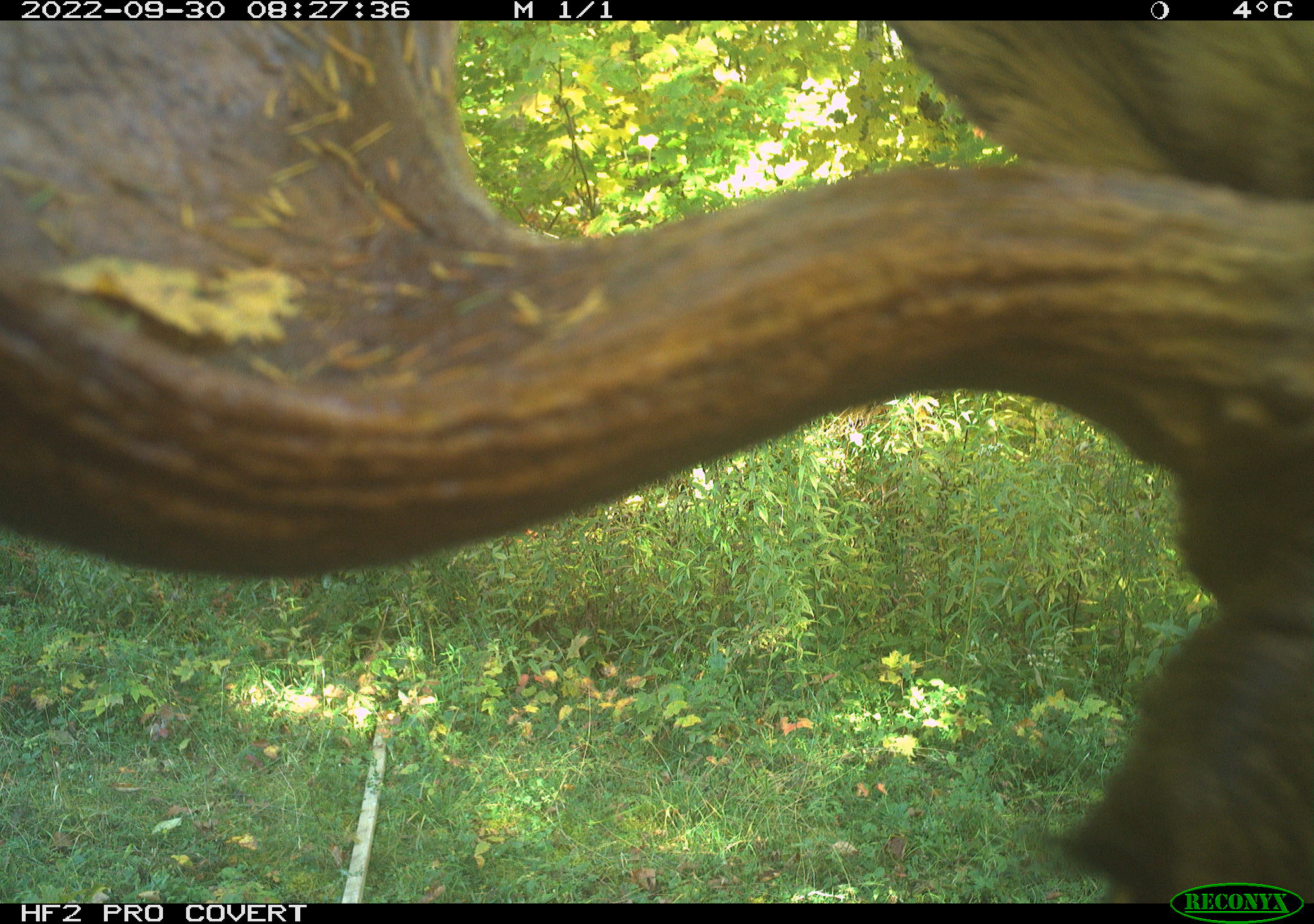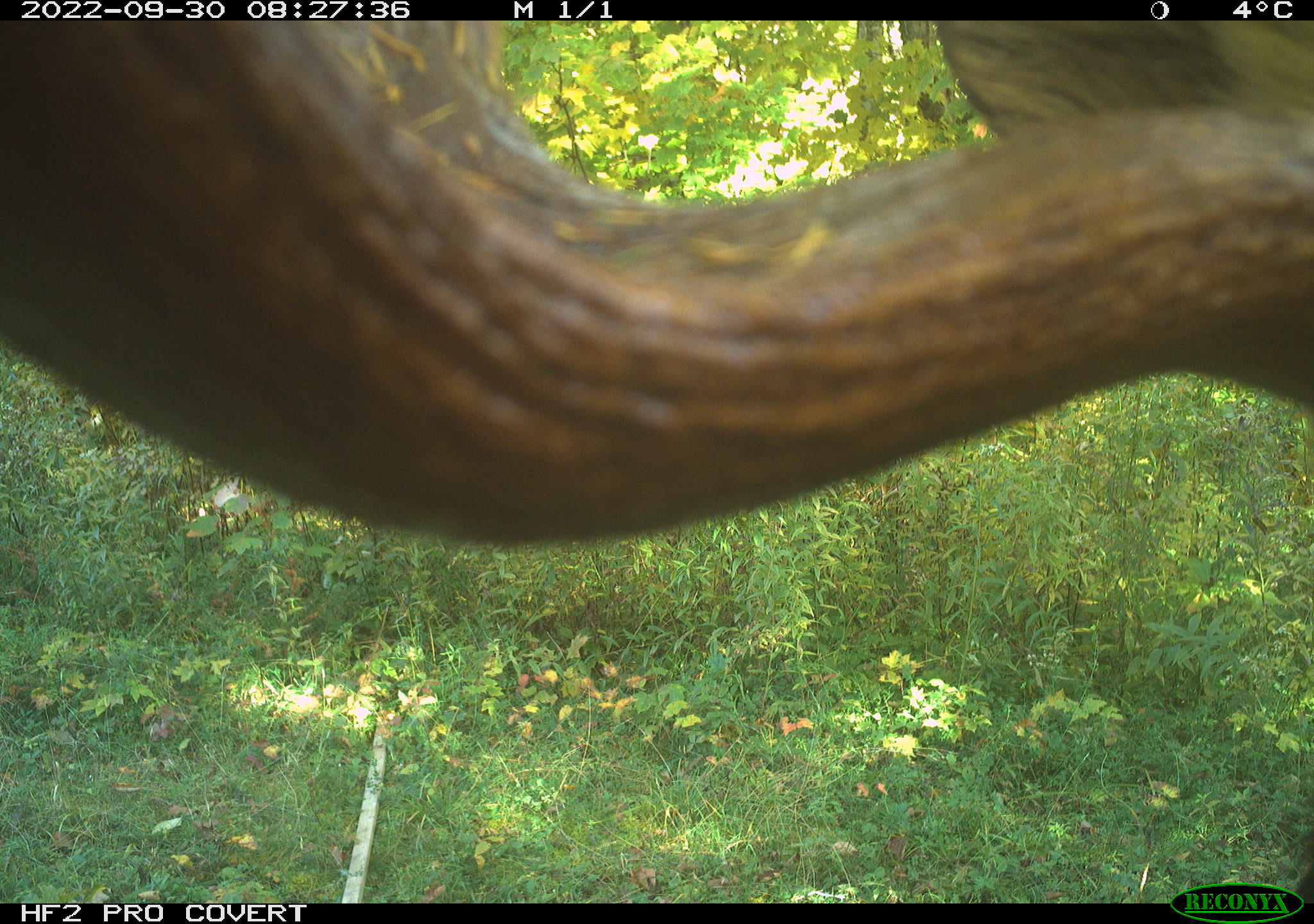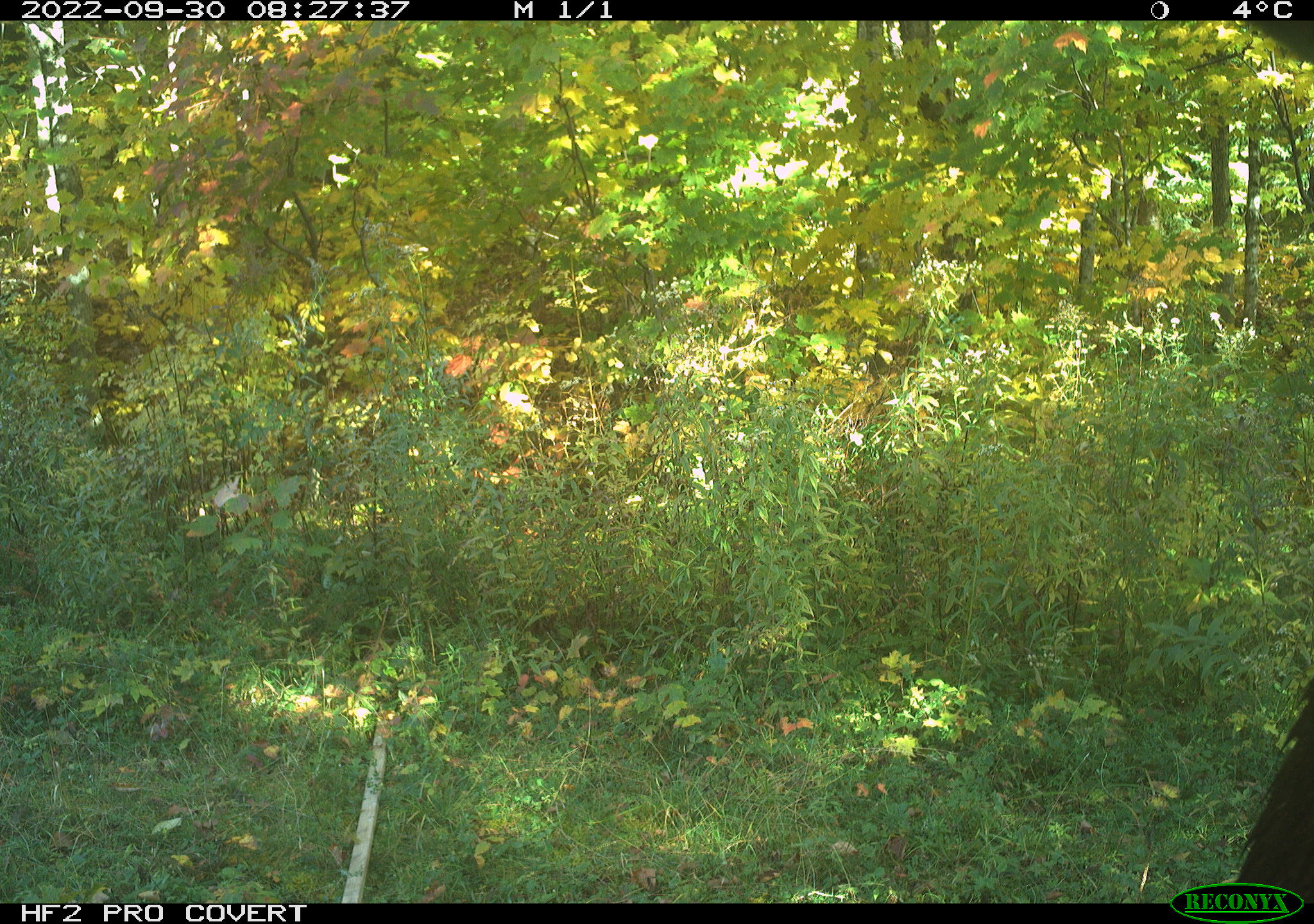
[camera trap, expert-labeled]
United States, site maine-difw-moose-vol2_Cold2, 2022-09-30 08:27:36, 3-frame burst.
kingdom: Animalia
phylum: Chordata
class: Mammalia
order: Artiodactyla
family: Cervidae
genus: Alces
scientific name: Alces alces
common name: moose